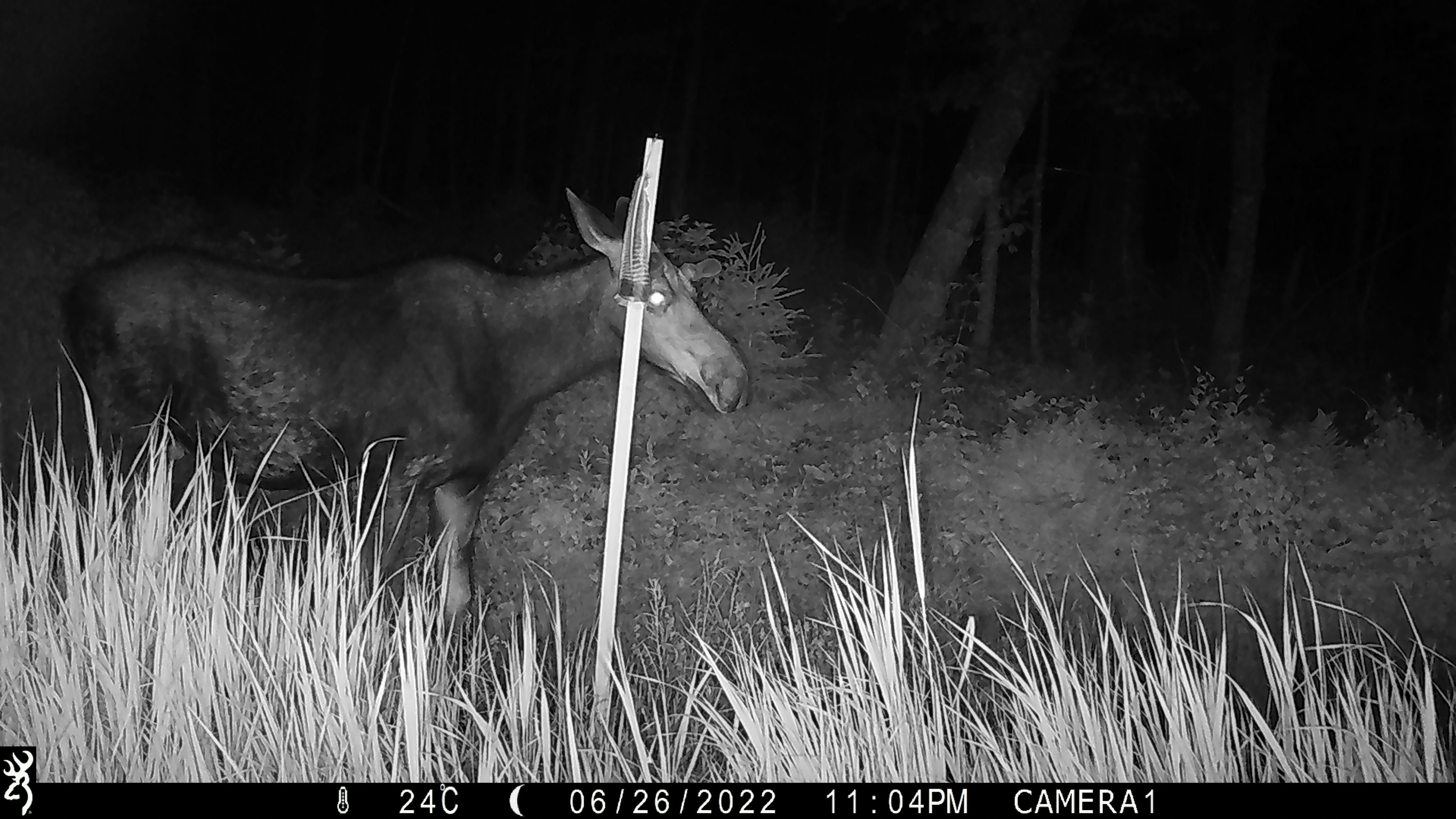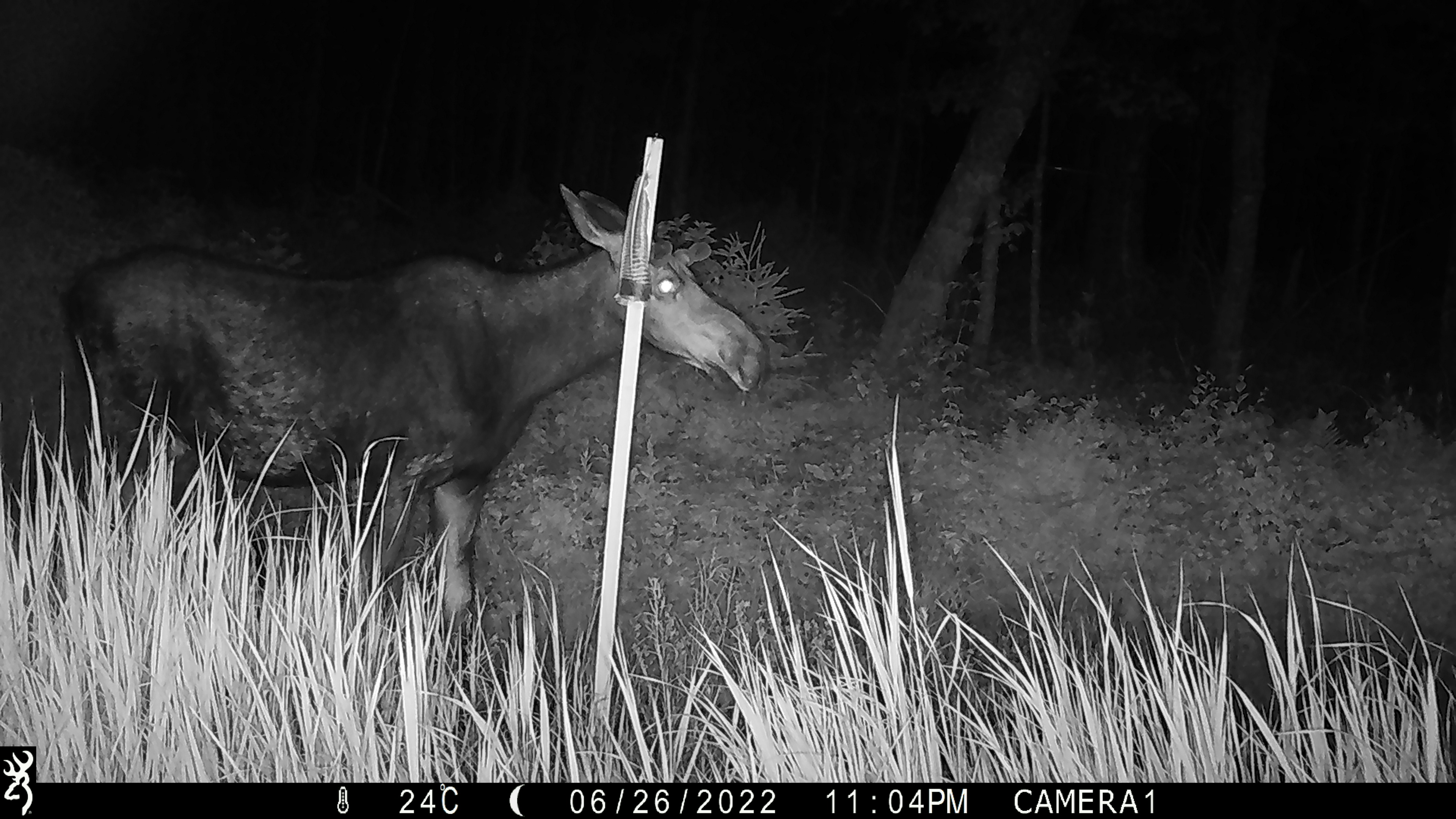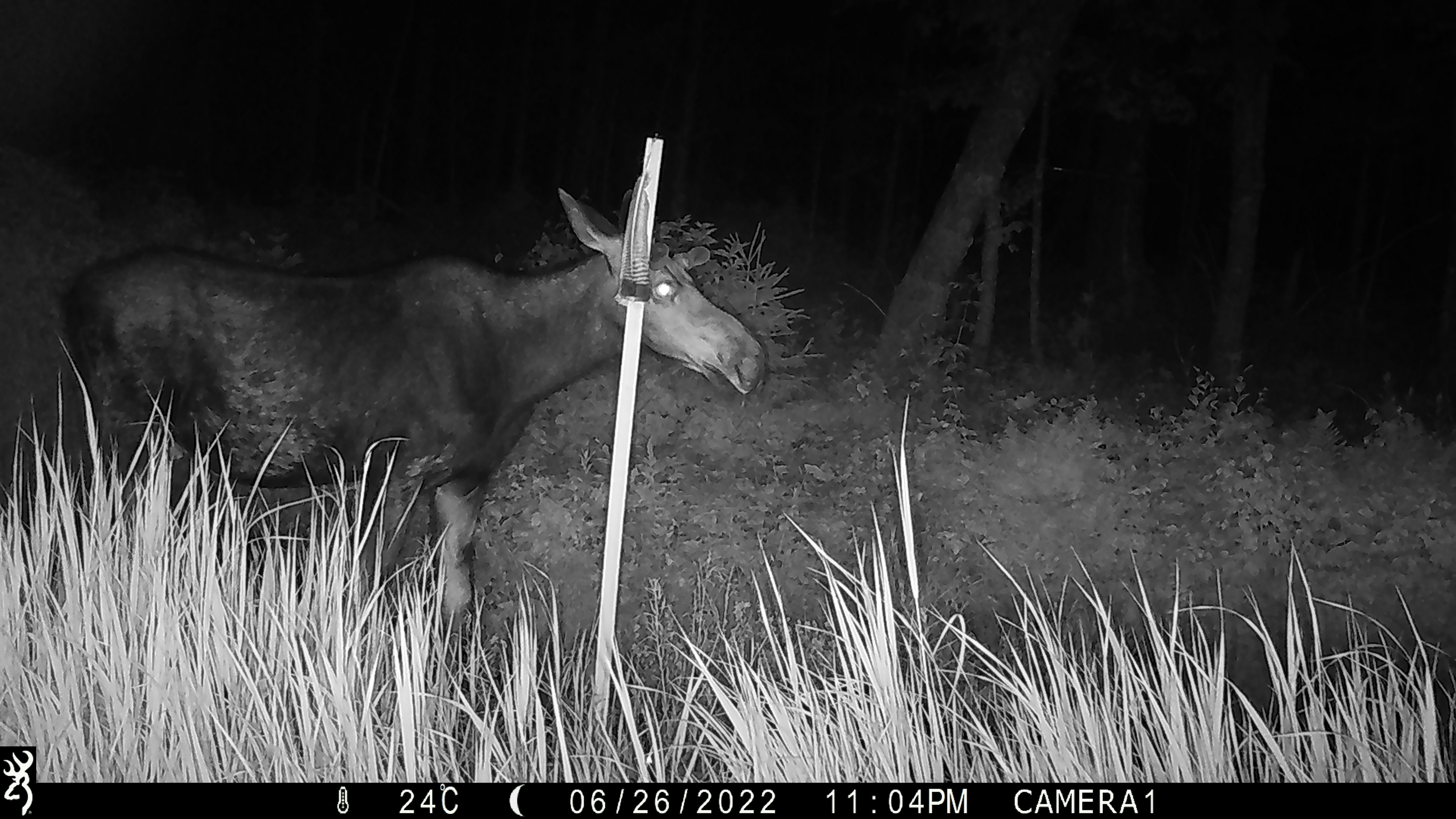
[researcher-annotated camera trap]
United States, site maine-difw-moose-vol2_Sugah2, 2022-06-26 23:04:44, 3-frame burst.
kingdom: Animalia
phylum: Chordata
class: Mammalia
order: Artiodactyla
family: Cervidae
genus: Odocoileus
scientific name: Odocoileus virginianus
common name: white-tailed deer